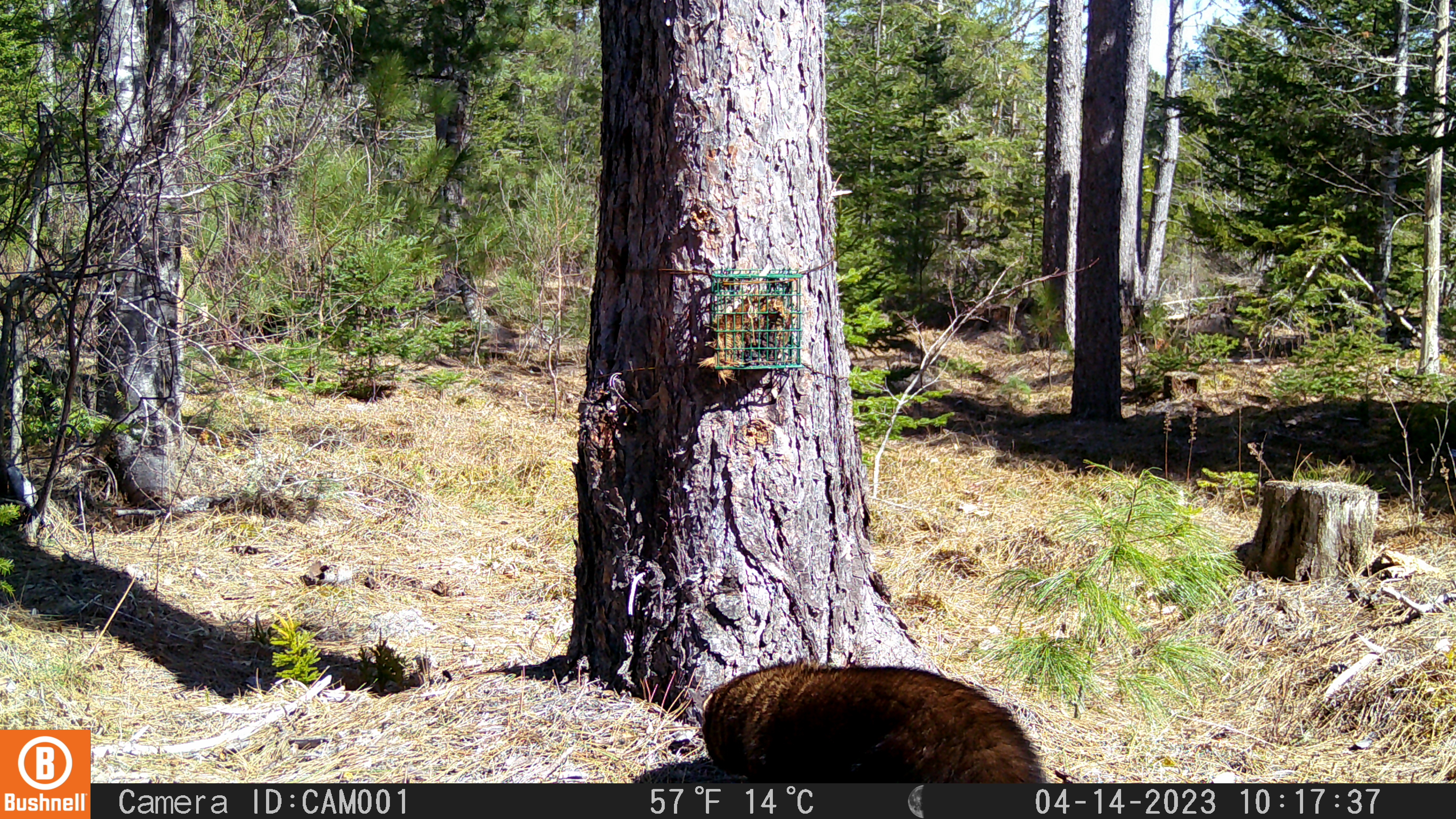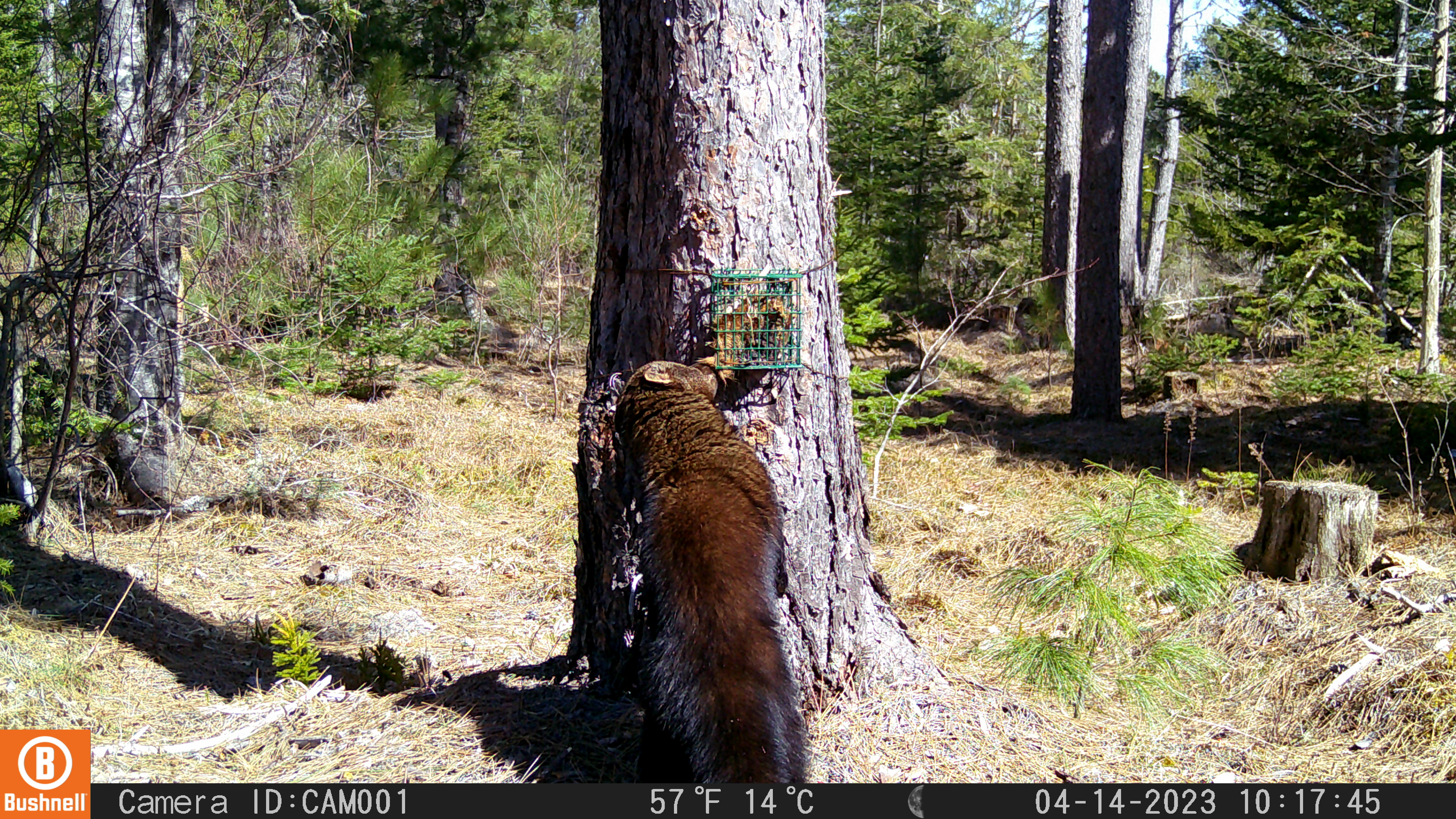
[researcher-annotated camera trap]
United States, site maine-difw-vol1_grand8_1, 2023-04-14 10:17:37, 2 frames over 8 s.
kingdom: Animalia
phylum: Chordata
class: Mammalia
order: Carnivora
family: Mustelidae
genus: Pekania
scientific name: Pekania pennanti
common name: fisher